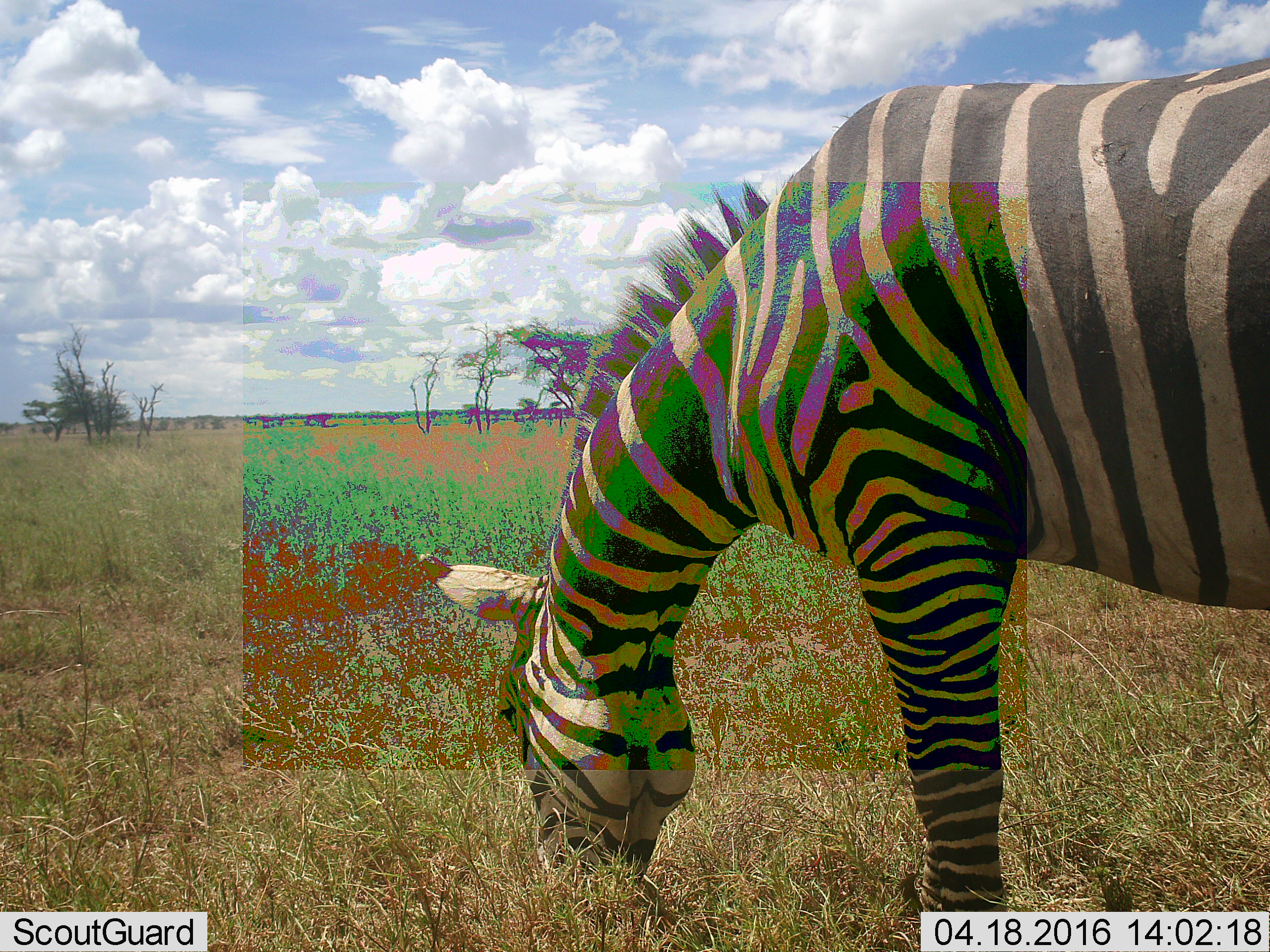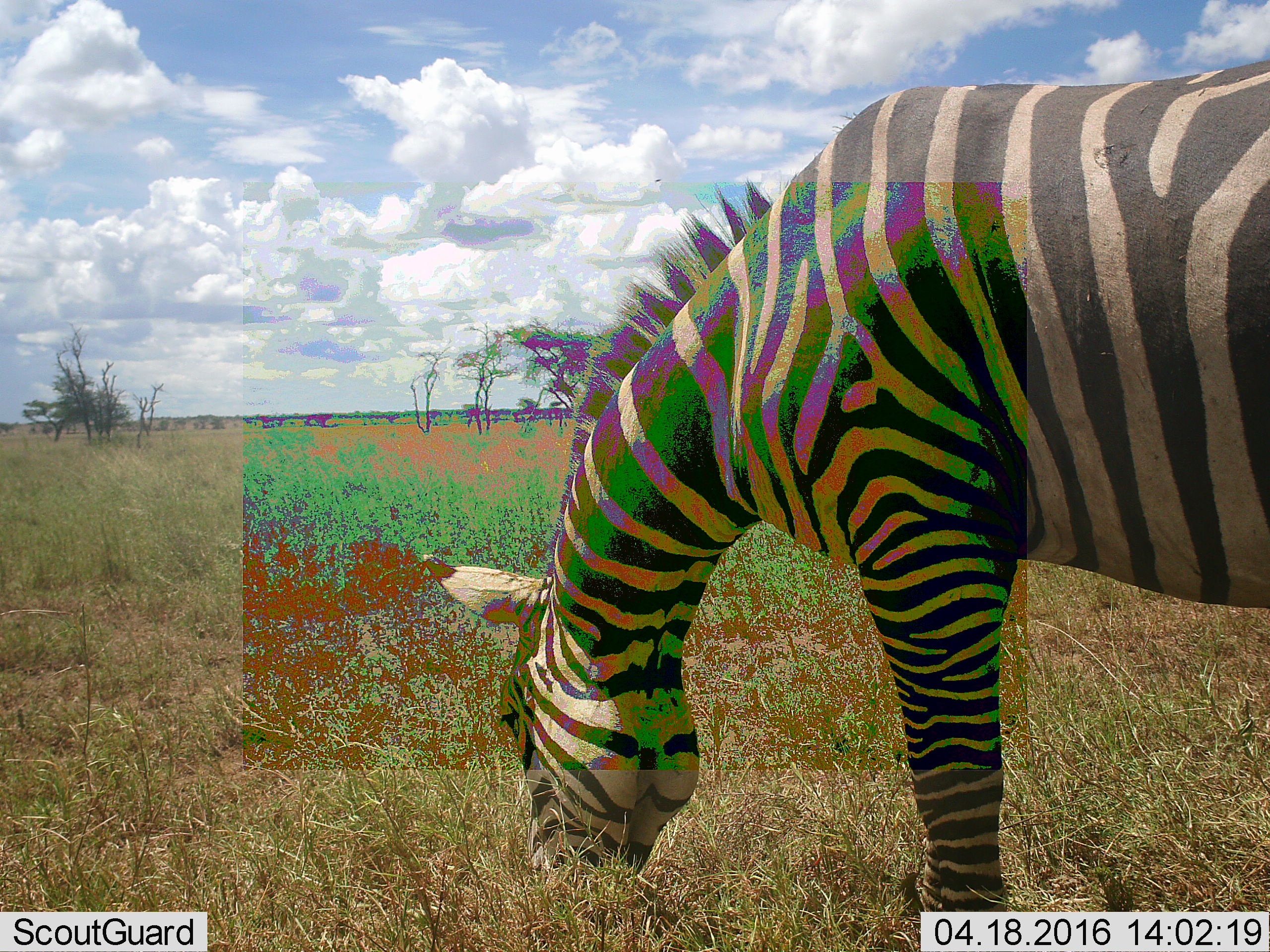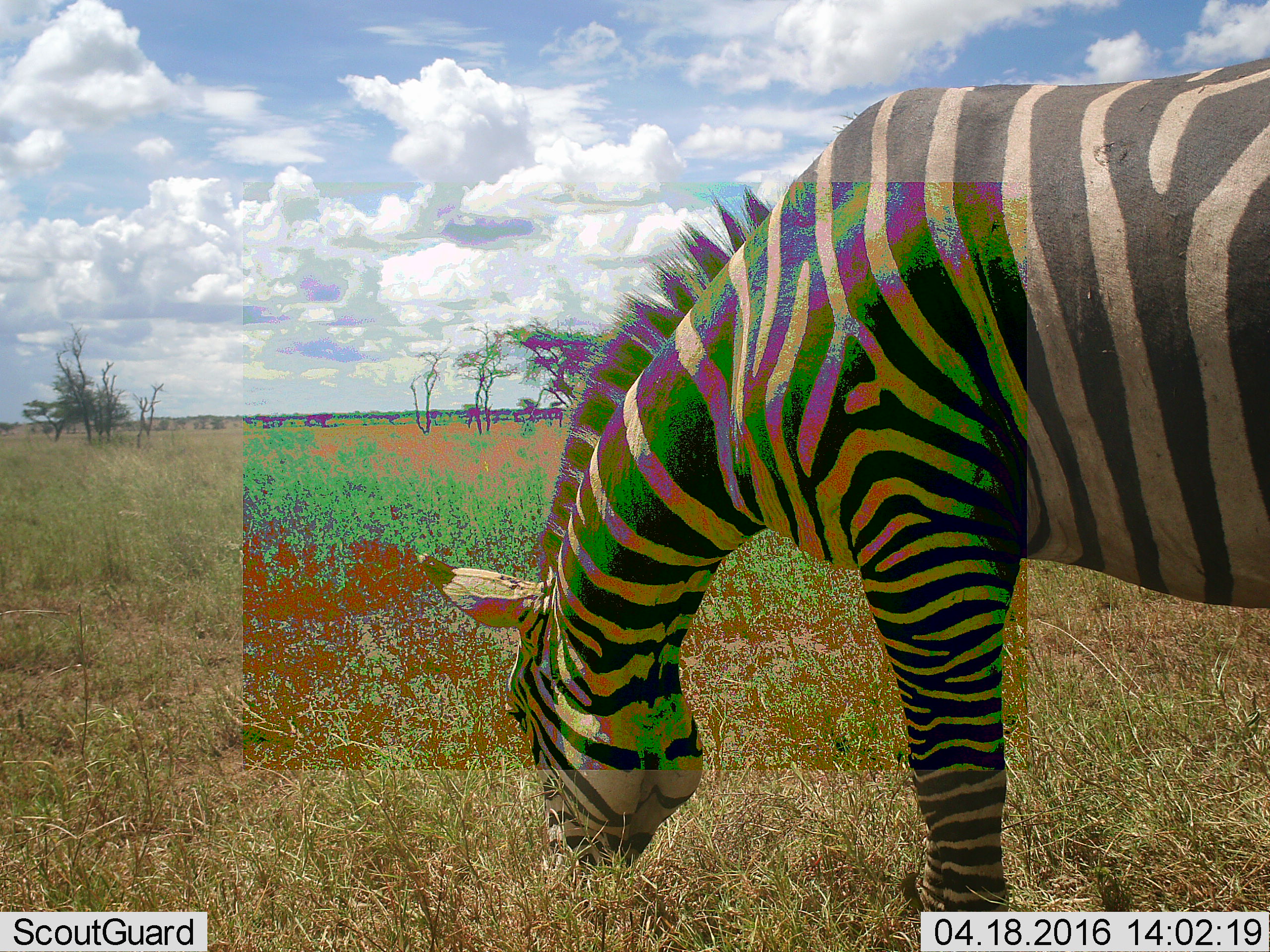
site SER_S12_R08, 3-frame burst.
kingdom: Animalia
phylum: Chordata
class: Mammalia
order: Perissodactyla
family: Equidae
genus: Equus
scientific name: Equus quagga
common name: plains zebra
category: zebraplains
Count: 1.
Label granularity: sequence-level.